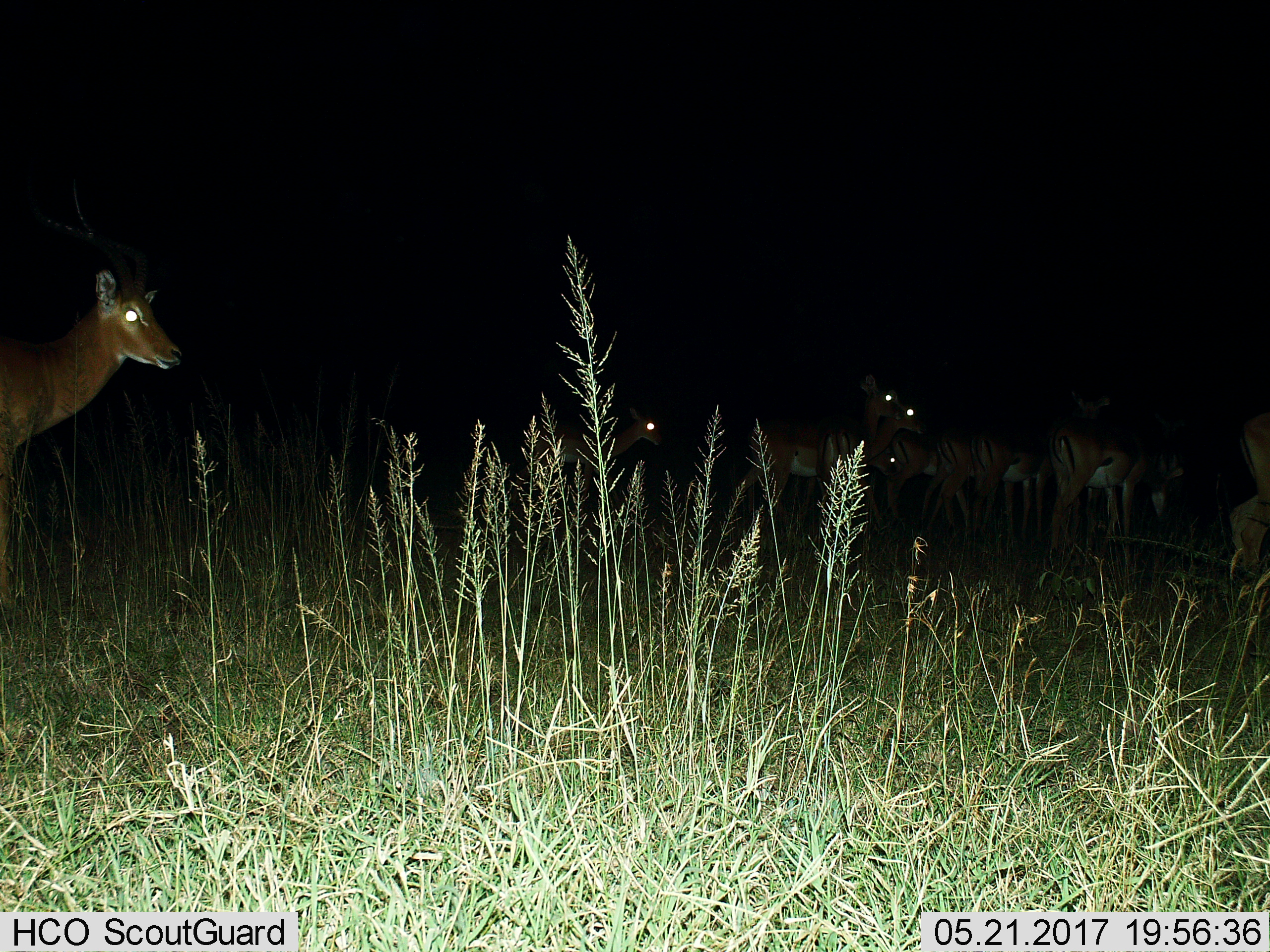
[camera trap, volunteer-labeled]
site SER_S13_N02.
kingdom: Animalia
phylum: Chordata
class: Mammalia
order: Artiodactyla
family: Bovidae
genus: Aepyceros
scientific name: Aepyceros melampus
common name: impala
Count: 11-50.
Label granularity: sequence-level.